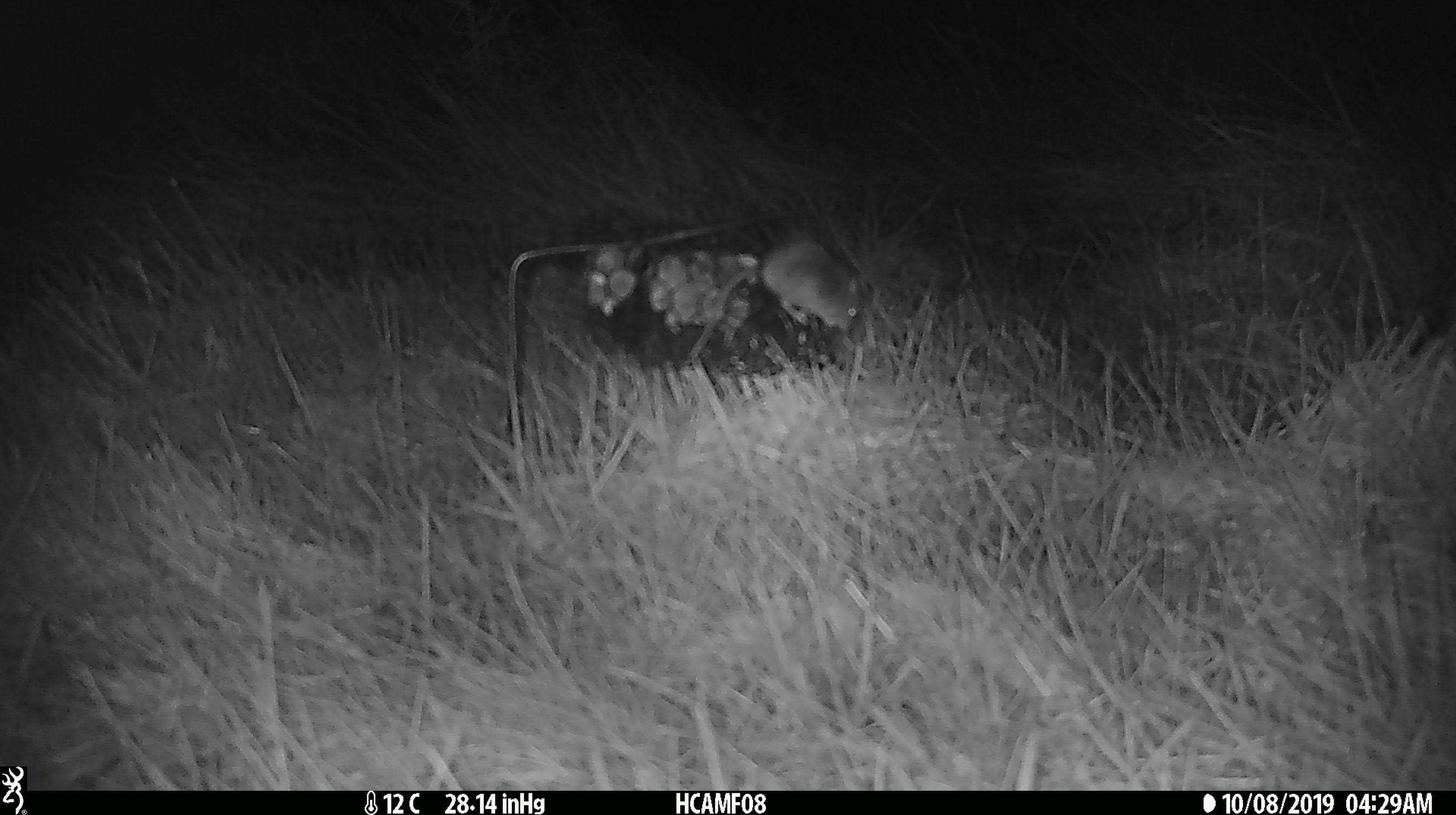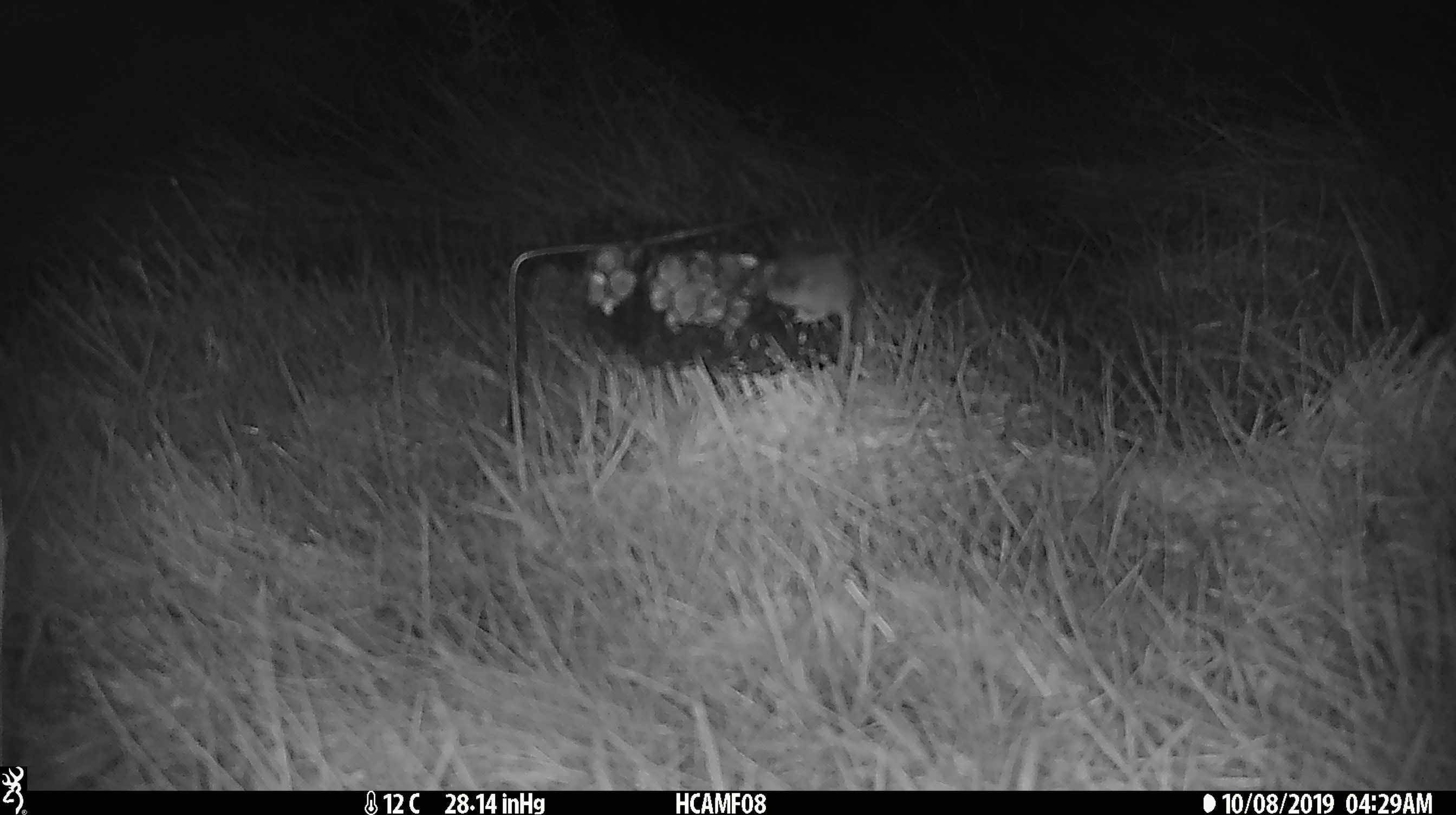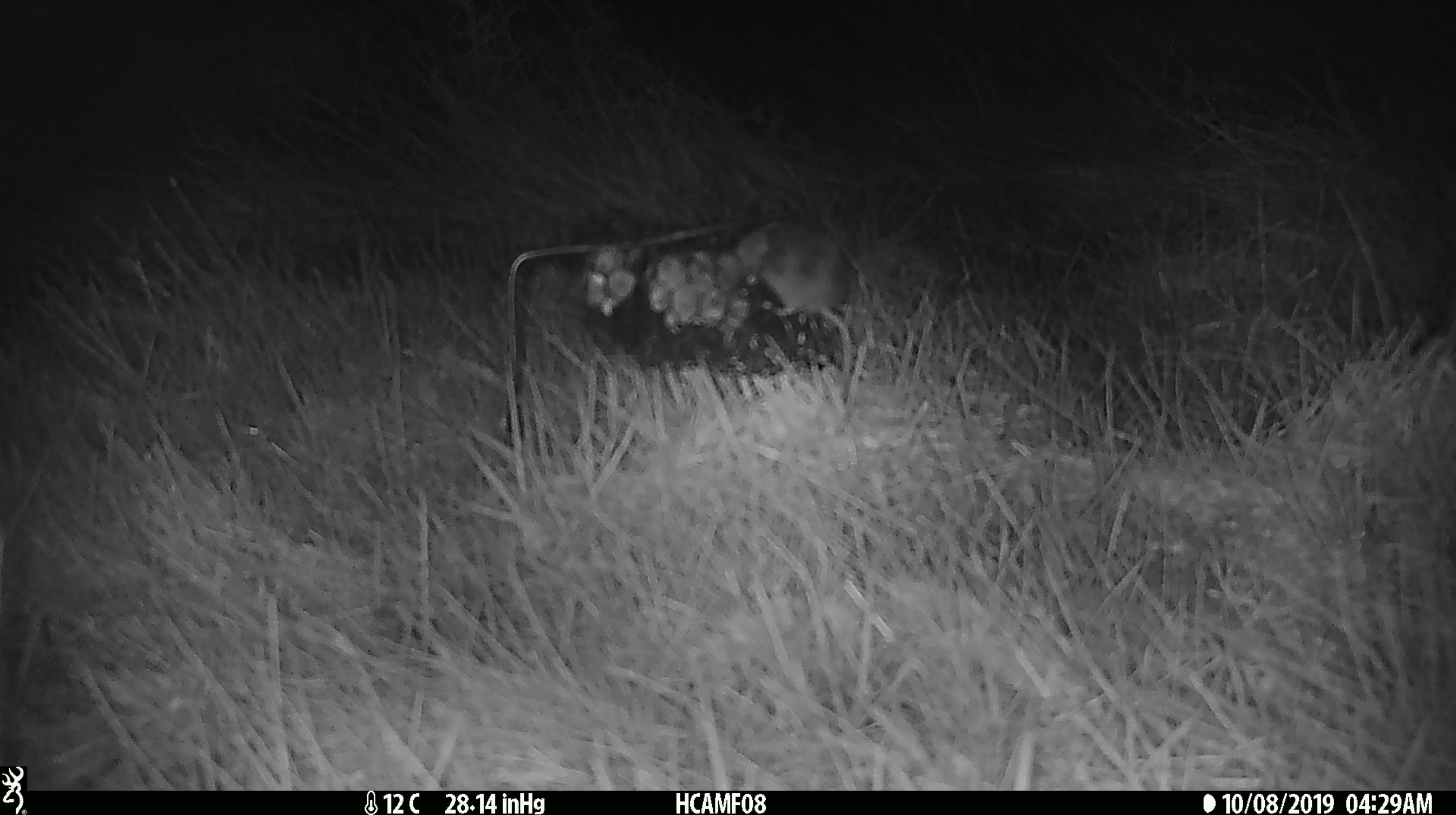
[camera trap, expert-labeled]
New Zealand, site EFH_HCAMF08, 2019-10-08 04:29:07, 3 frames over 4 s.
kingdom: Animalia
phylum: Chordata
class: Mammalia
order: Rodentia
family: Muridae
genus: Mus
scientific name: Mus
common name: mouse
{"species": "mouse (Mus)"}